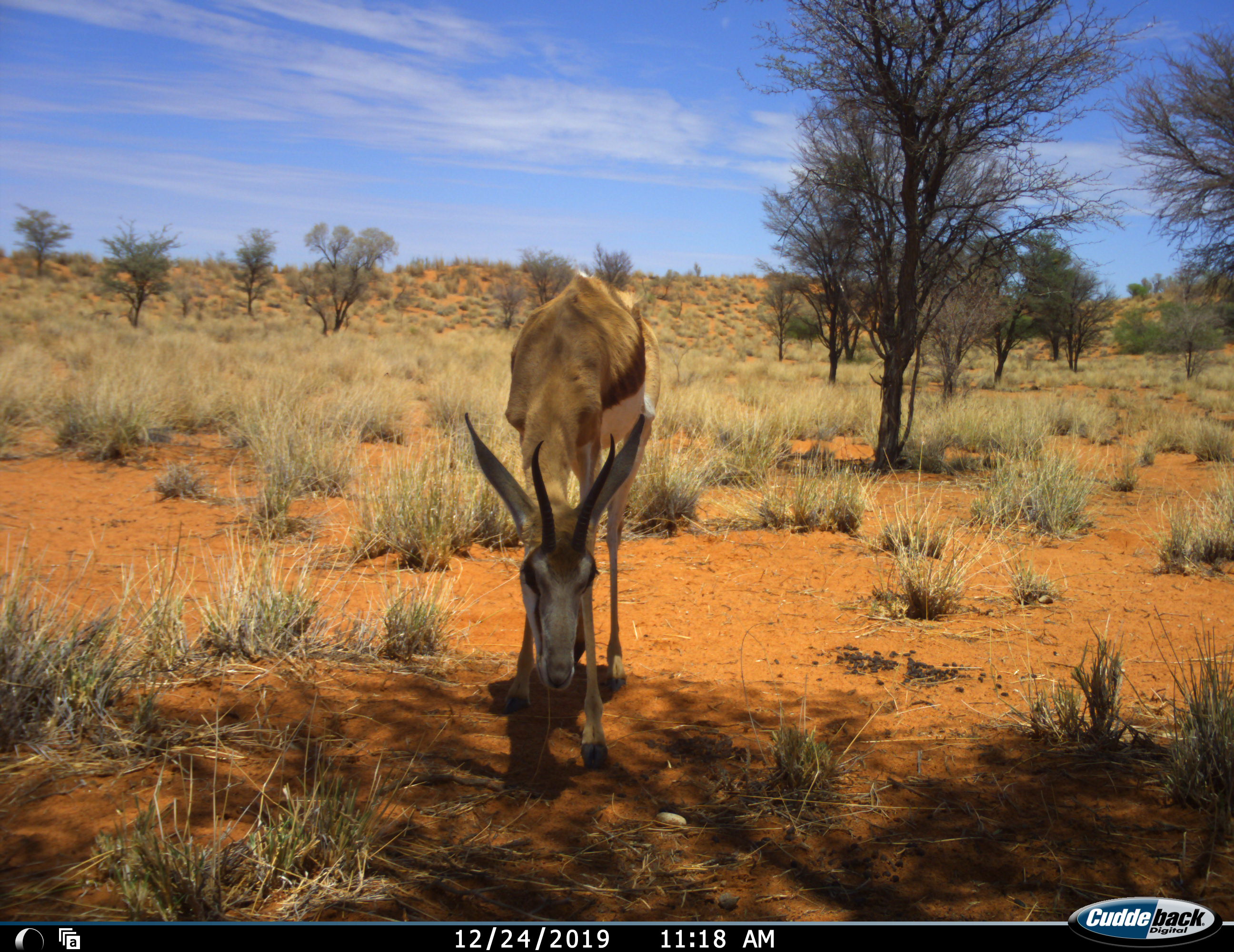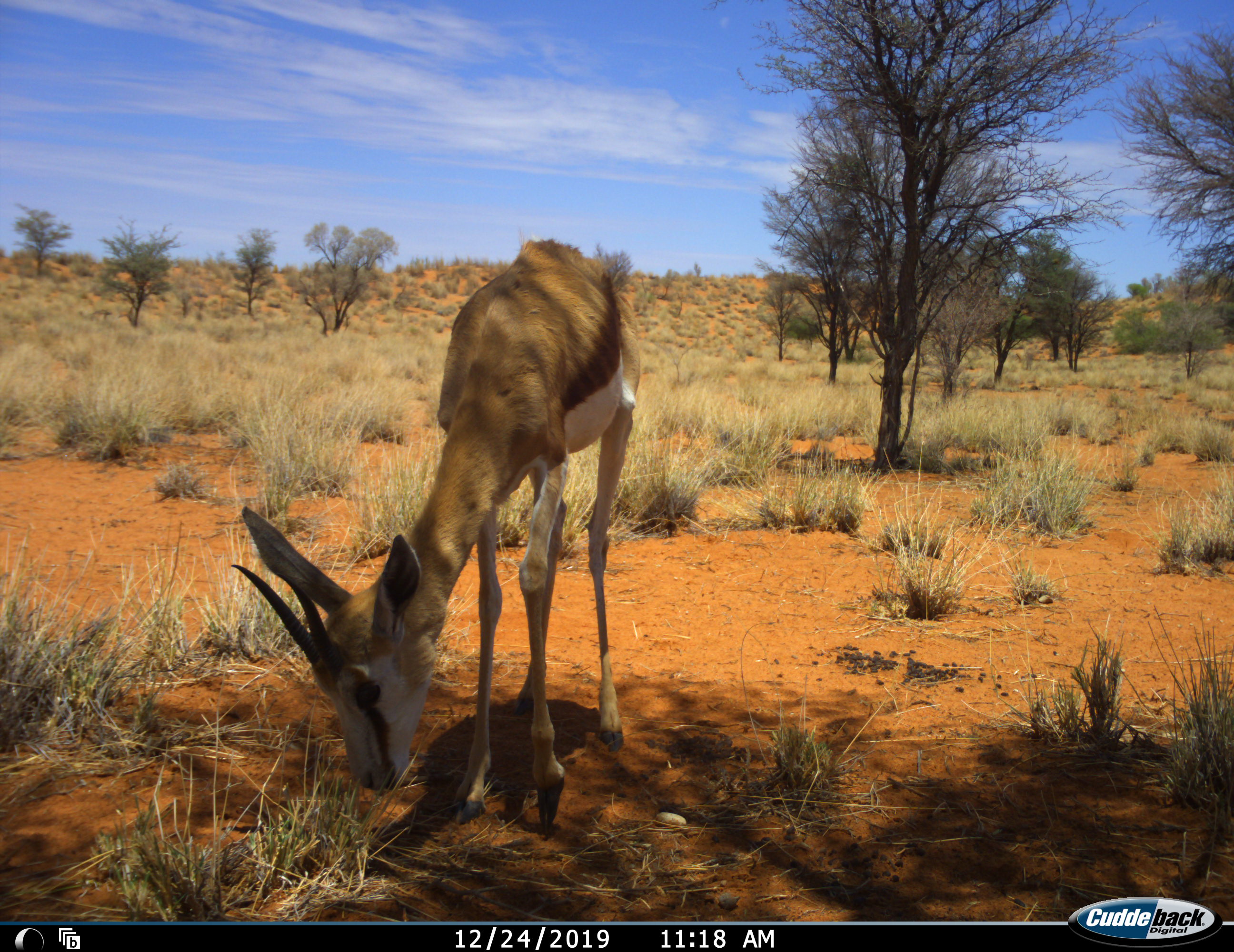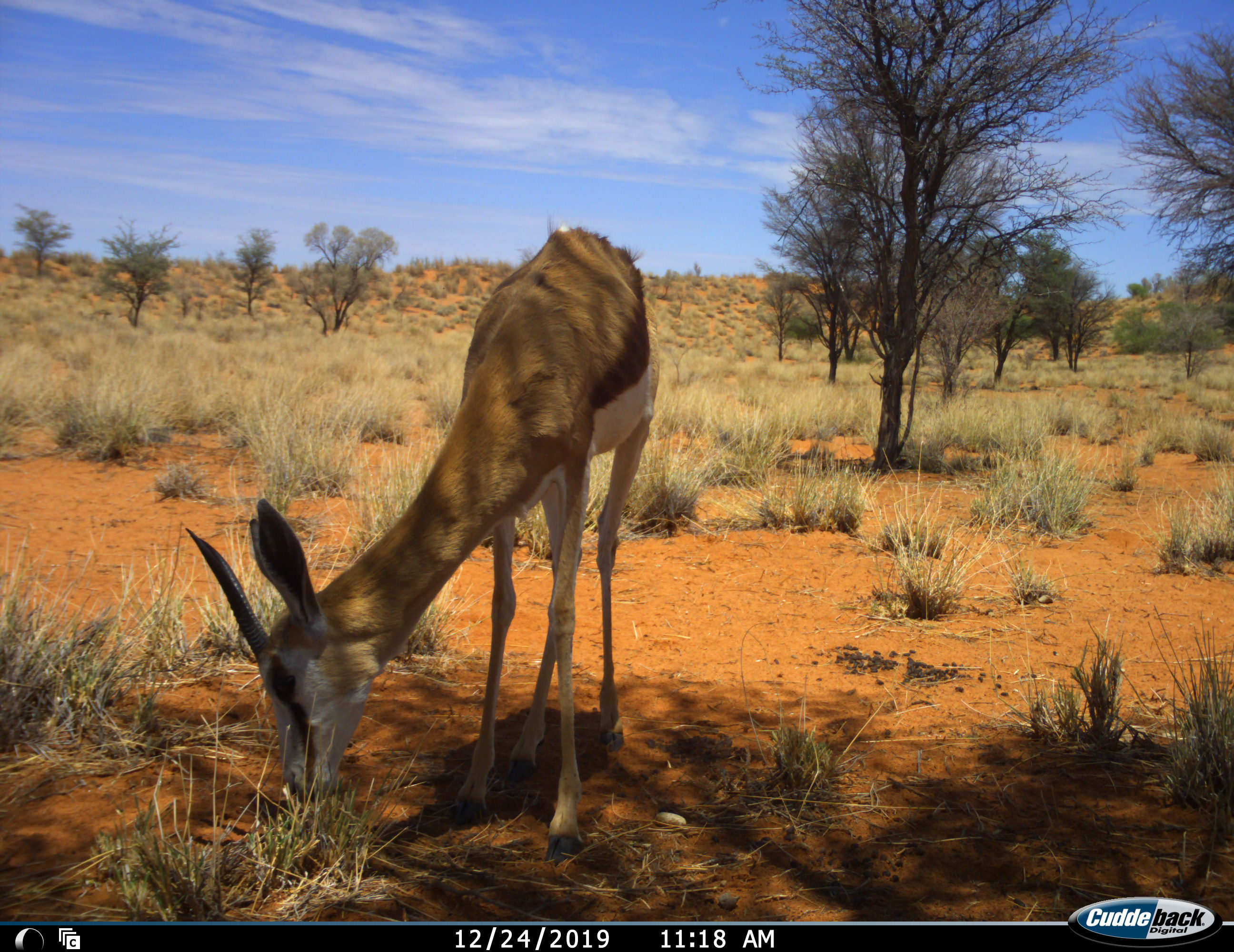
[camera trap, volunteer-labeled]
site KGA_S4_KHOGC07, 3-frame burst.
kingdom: Animalia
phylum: Chordata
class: Mammalia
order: Artiodactyla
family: Bovidae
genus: Antidorcas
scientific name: Antidorcas marsupialis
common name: springbok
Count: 1.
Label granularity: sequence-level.